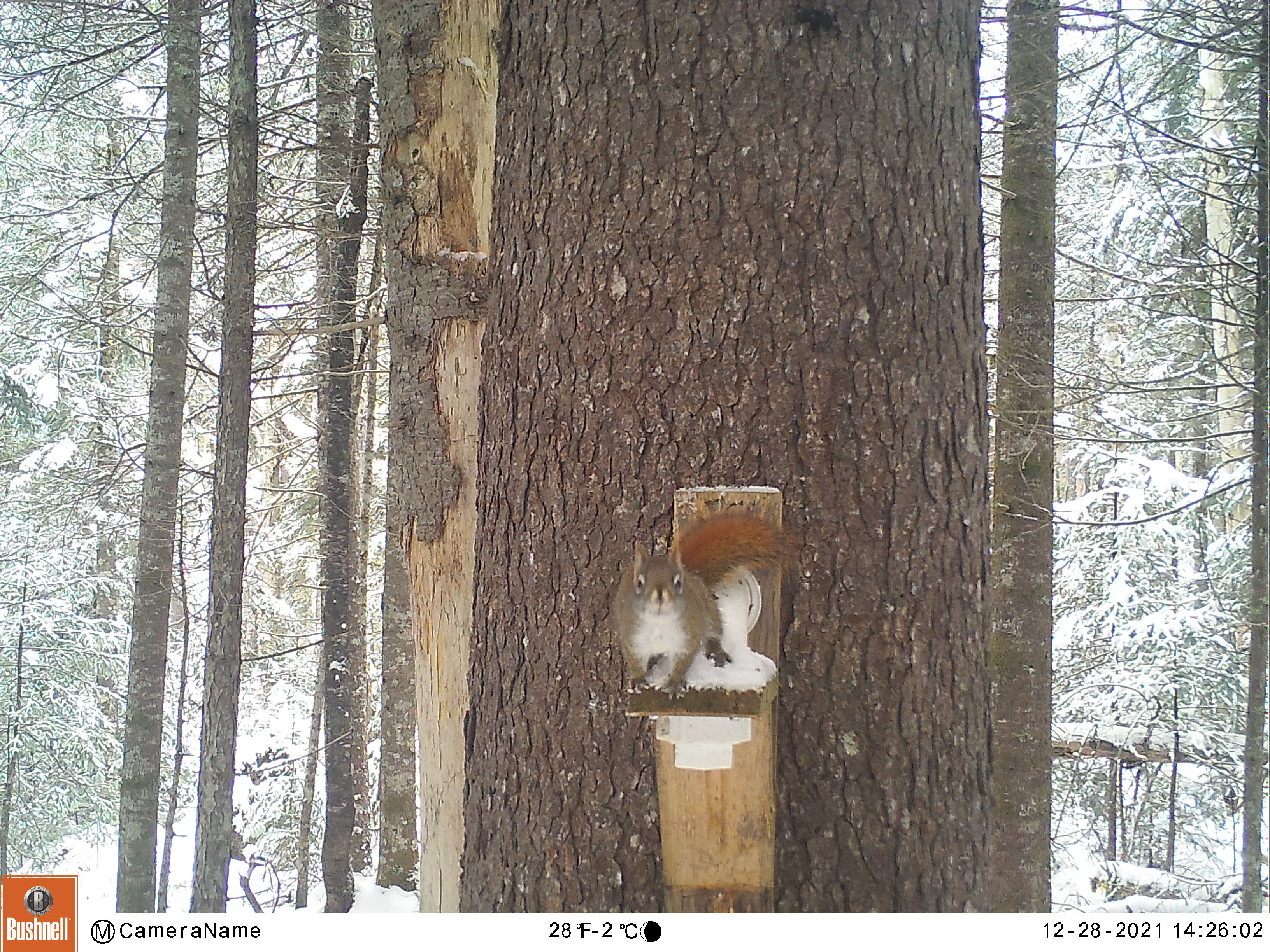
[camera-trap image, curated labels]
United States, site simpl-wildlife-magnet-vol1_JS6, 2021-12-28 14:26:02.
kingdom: Animalia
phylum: Chordata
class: Mammalia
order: Rodentia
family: Sciuridae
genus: Tamiasciurus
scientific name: Tamiasciurus hudsonicus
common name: red squirrel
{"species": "red squirrel (Tamiasciurus hudsonicus)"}